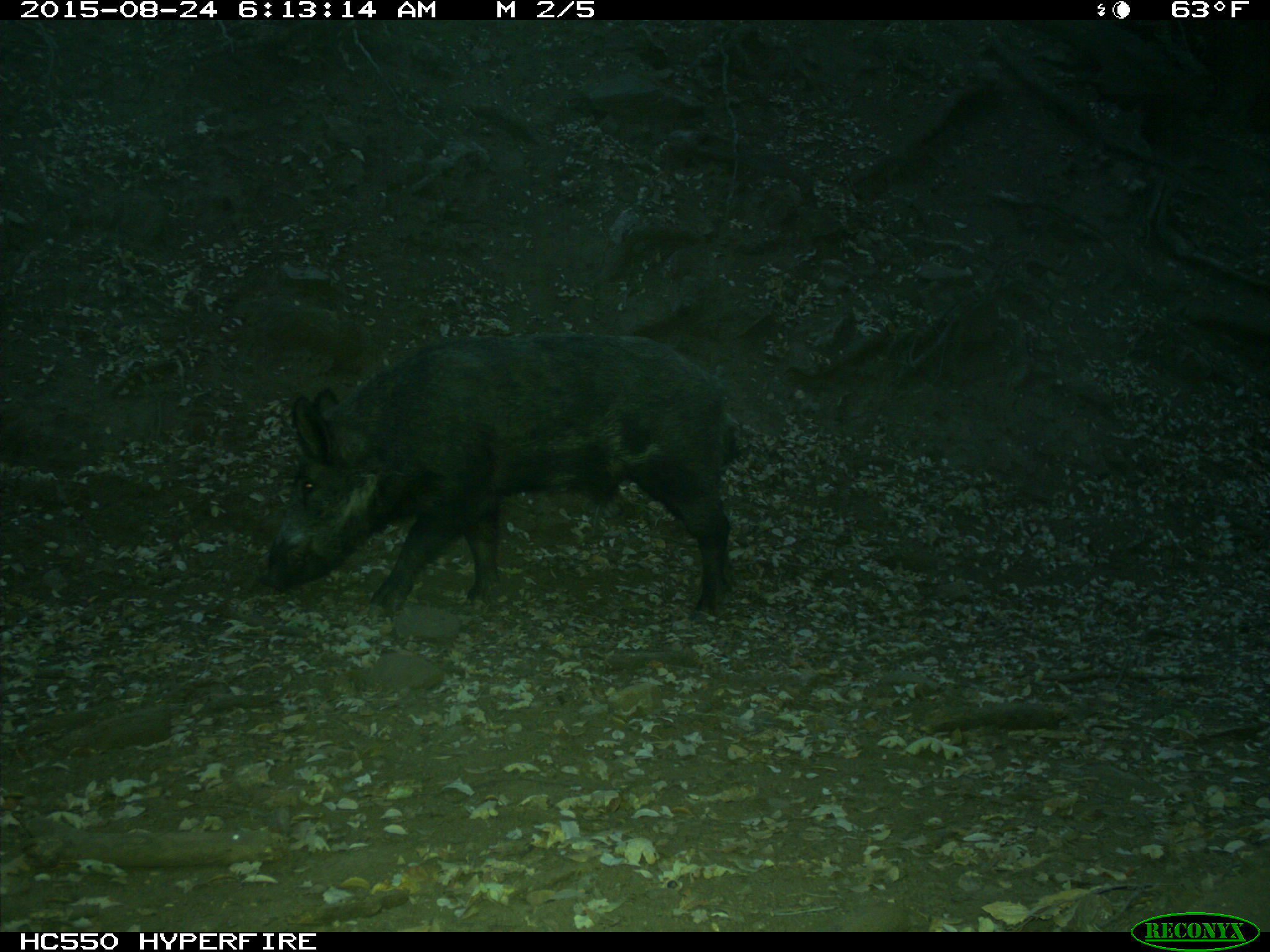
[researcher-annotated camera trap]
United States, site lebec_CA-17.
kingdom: Animalia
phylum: Chordata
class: Mammalia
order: Artiodactyla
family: Suidae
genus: Sus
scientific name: Sus scrofa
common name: wild boar